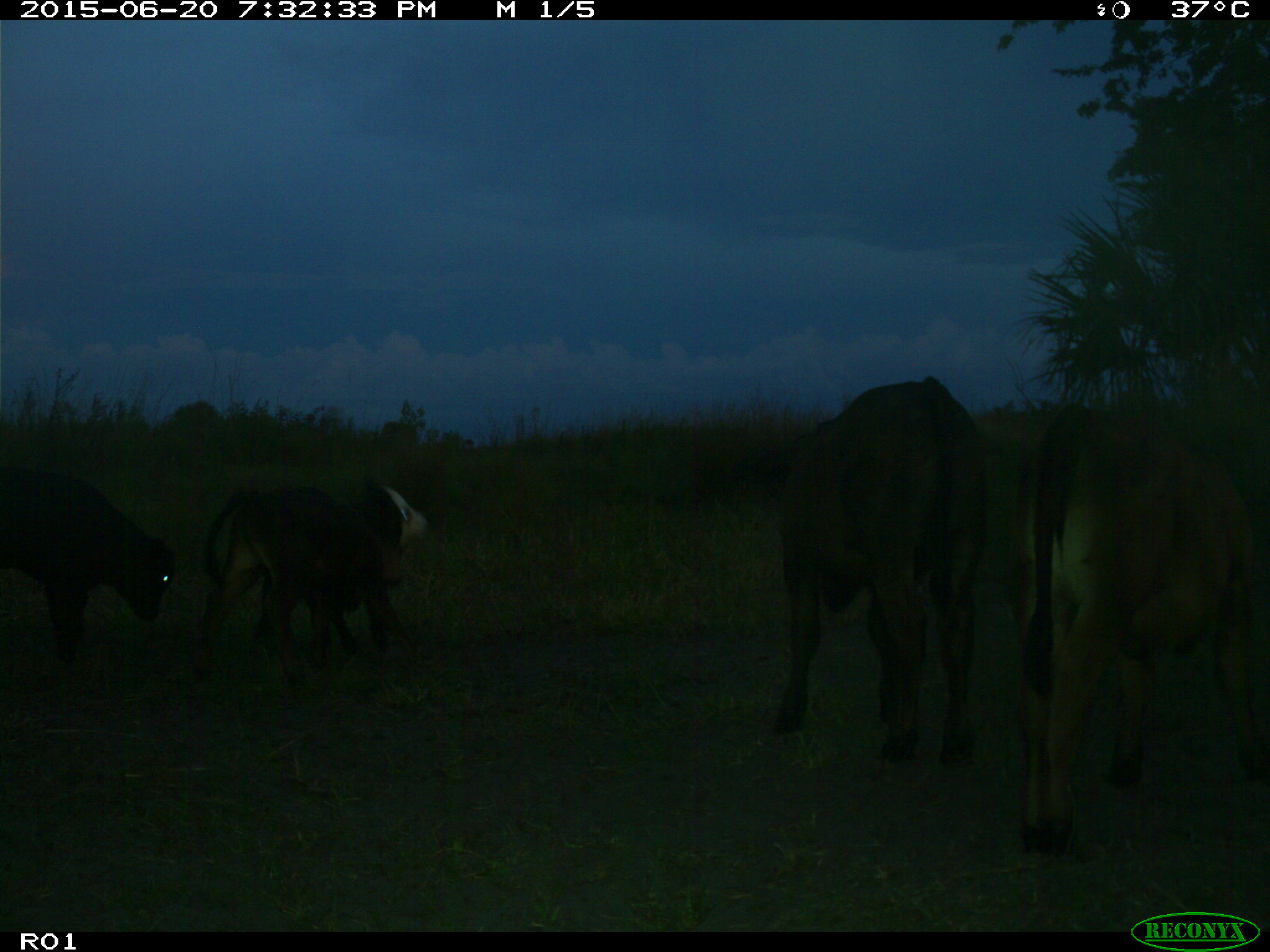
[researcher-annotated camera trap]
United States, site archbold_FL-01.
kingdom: Animalia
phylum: Chordata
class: Mammalia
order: Artiodactyla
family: Bovidae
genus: Bos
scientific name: Bos taurus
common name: domestic cow